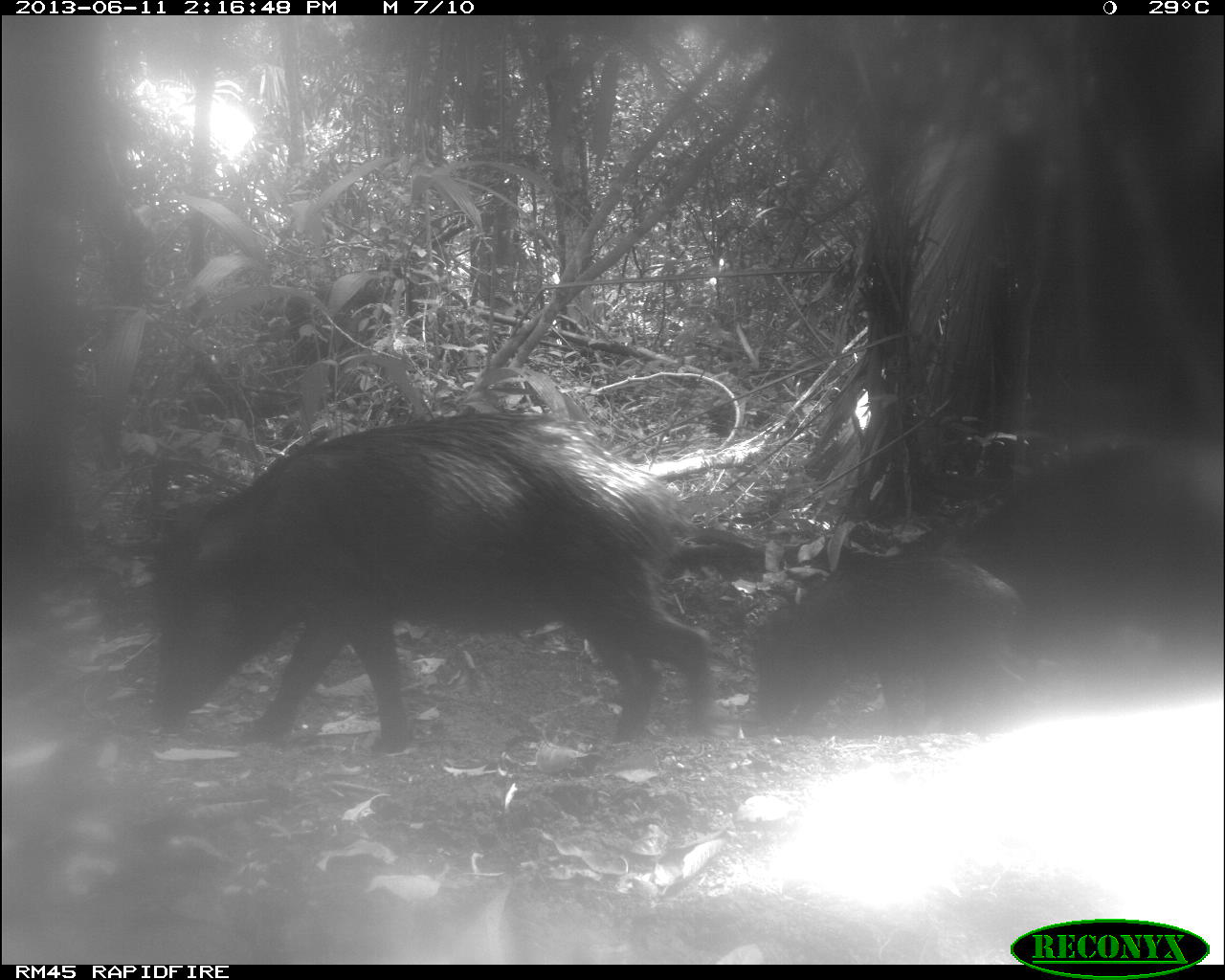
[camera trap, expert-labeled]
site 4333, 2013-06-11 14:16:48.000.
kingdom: Animalia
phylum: Chordata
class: Mammalia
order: Artiodactyla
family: Tayassuidae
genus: Tayassu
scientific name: Tayassu pecari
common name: white-lipped peccary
Tayassu pecari (white-lipped peccary), count 4.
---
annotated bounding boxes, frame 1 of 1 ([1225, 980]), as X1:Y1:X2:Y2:
tayassu pecari: 147:411:713:754; 899:449:1225:649; 752:549:1028:735